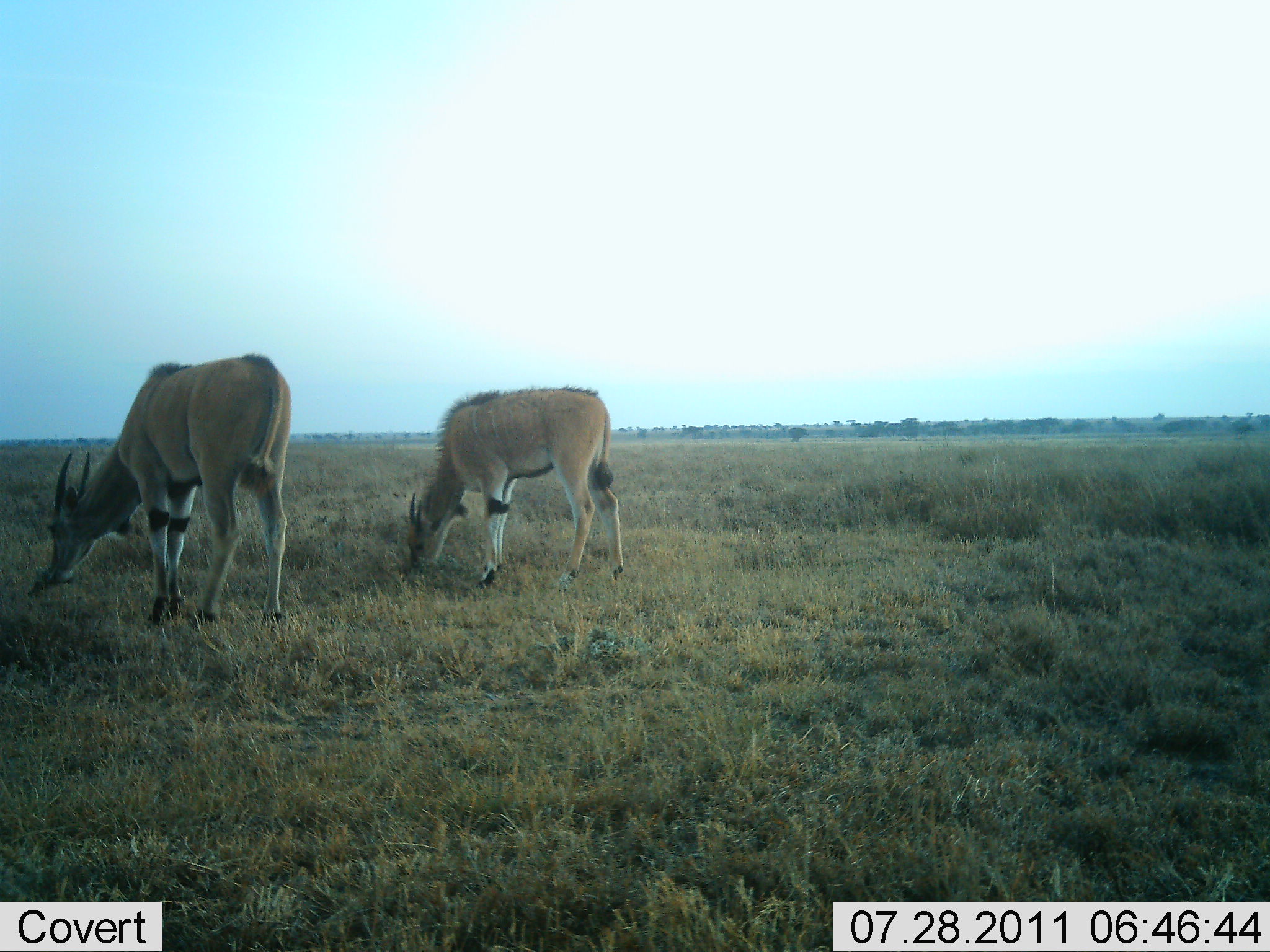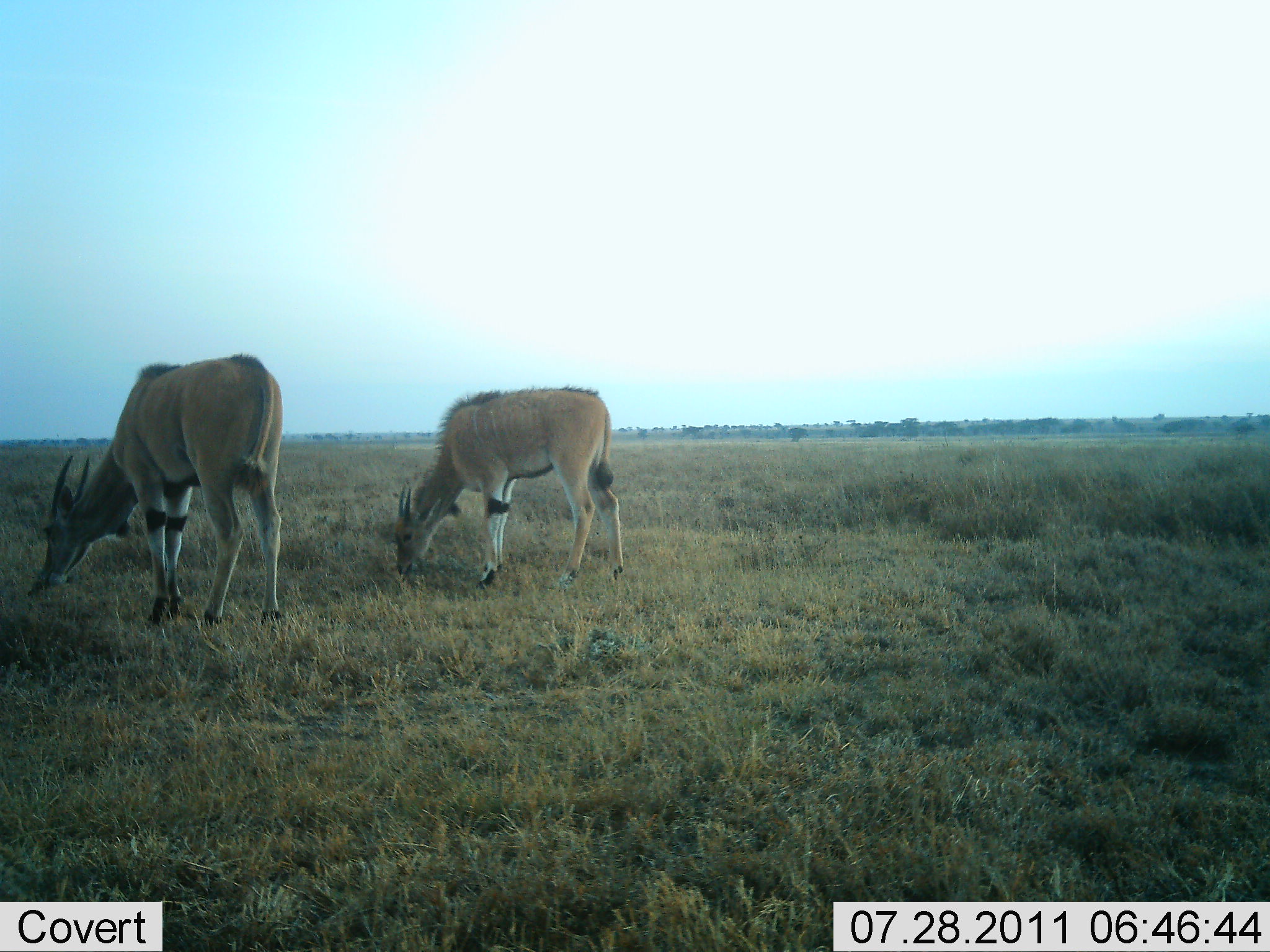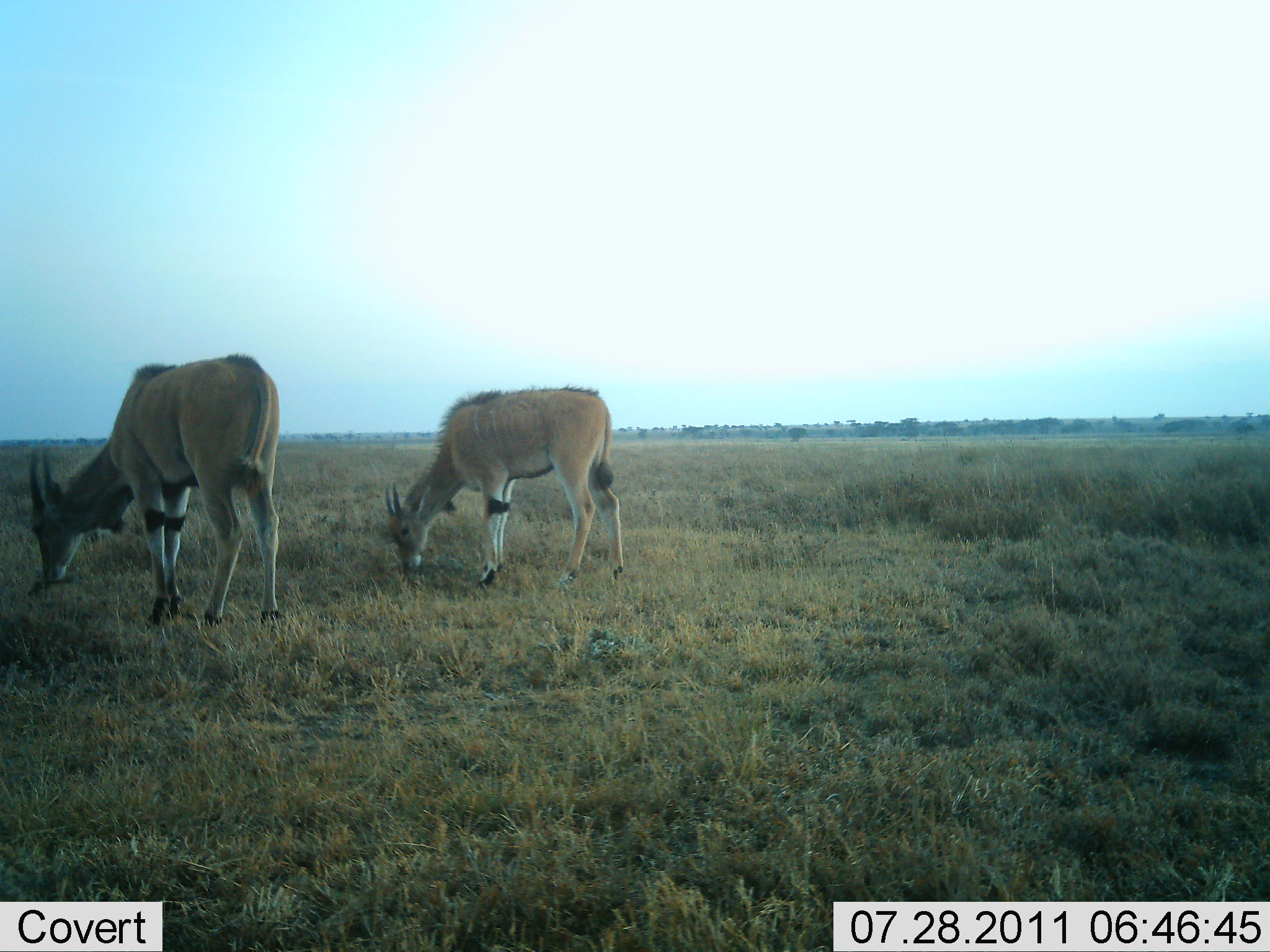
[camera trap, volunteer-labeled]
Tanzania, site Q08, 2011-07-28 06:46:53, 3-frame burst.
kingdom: Animalia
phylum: Chordata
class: Mammalia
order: Artiodactyla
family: Bovidae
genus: Tragelaphus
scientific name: Tragelaphus oryx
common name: eland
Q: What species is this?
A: Eland (Tragelaphus oryx).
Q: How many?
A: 2.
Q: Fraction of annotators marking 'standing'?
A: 10%.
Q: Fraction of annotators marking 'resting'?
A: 0%.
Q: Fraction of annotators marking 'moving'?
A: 0%.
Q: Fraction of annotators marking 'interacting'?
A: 0%.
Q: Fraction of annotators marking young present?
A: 0%.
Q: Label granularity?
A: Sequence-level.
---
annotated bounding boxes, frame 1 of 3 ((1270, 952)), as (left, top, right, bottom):
animal: (44, 353, 298, 631); (403, 384, 626, 589)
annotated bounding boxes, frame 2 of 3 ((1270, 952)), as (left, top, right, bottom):
animal: (40, 353, 286, 631); (389, 386, 626, 591)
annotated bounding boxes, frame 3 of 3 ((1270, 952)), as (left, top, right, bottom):
animal: (26, 353, 298, 631); (380, 385, 622, 590)